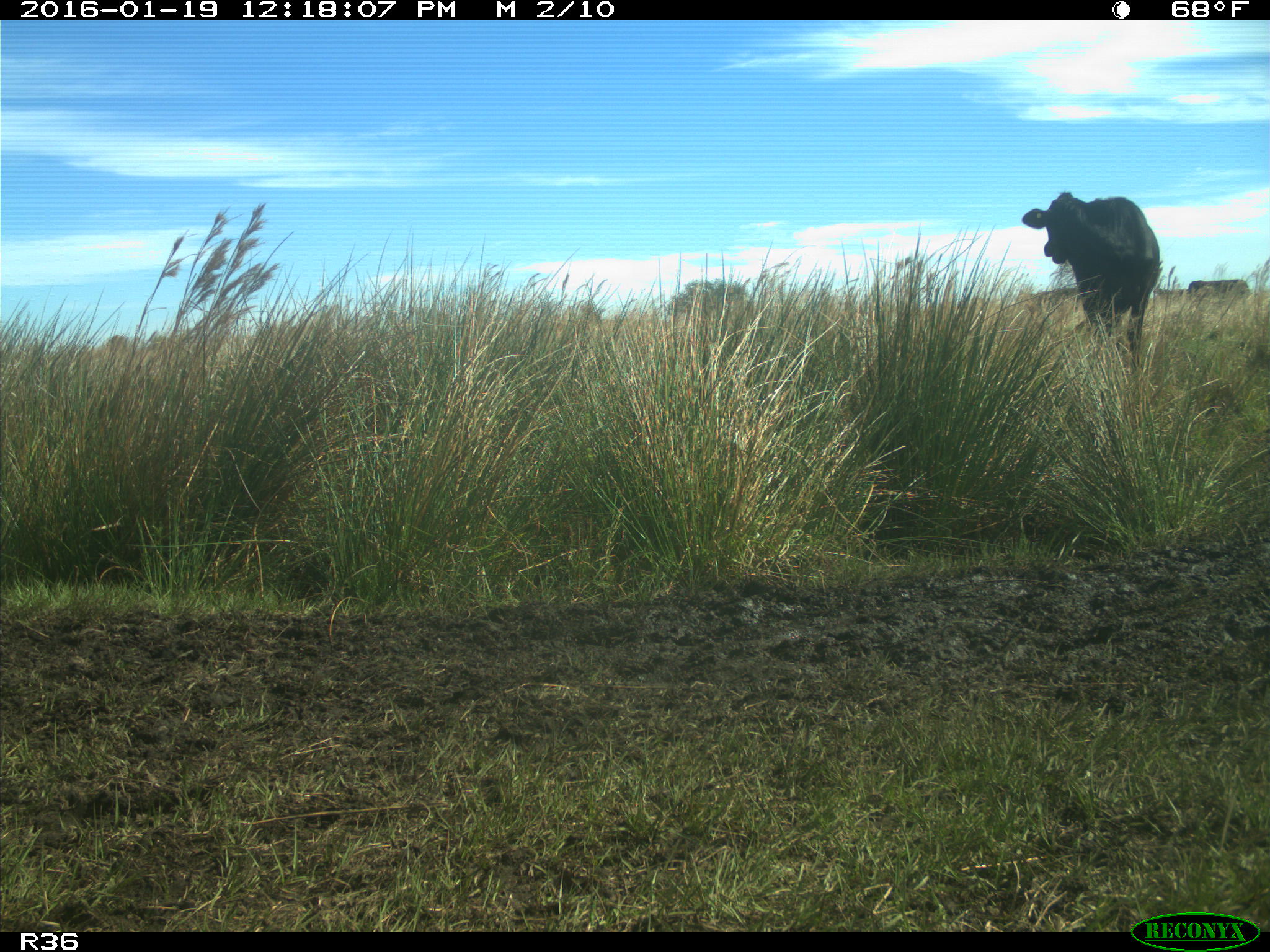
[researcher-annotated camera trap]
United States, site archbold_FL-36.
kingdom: Animalia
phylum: Chordata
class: Mammalia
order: Artiodactyla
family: Bovidae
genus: Bos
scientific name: Bos taurus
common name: domestic cow